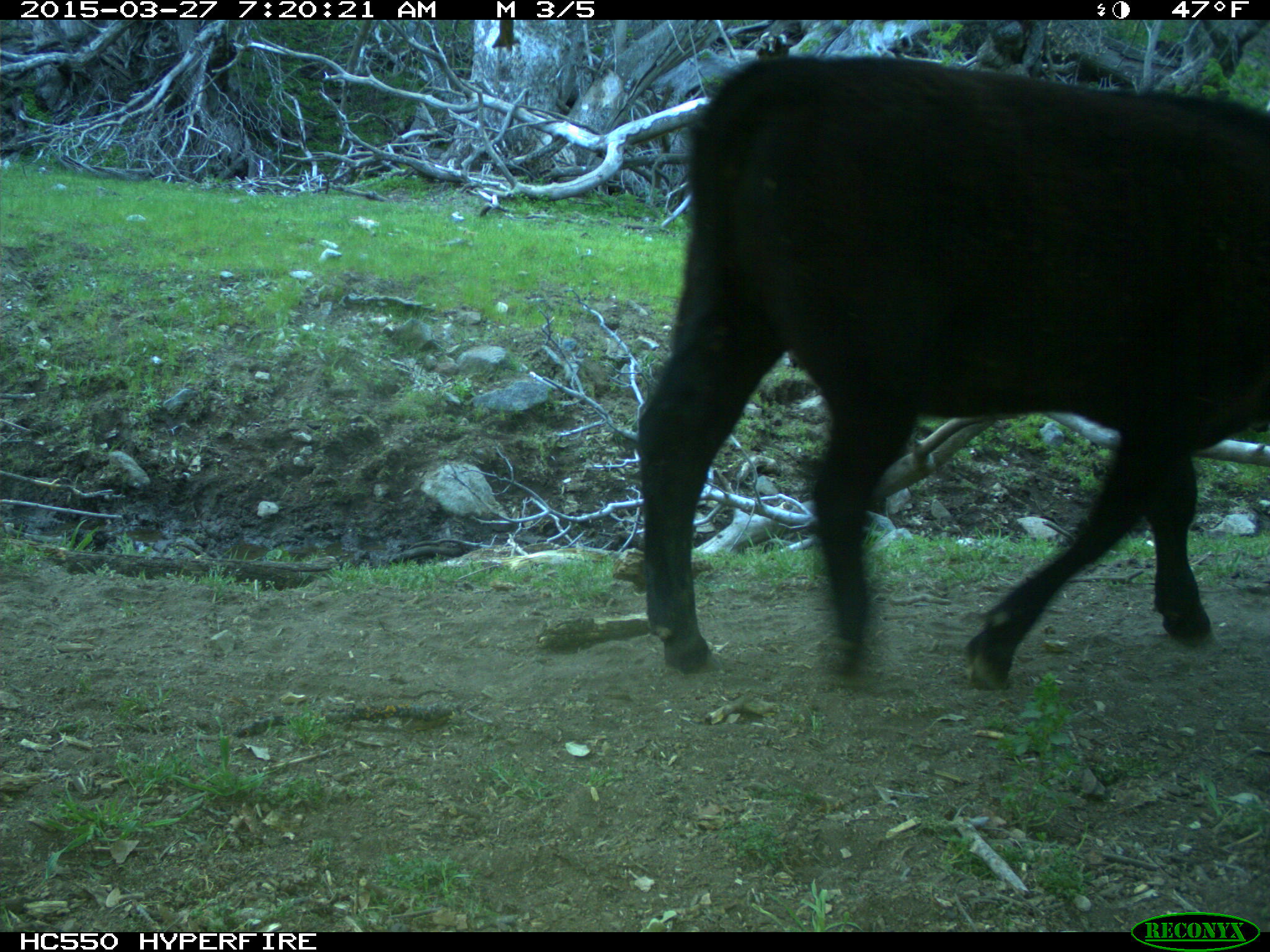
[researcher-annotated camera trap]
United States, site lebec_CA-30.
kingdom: Animalia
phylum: Chordata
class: Mammalia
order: Artiodactyla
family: Bovidae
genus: Bos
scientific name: Bos taurus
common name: domestic cow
Bos taurus (domestic cow).